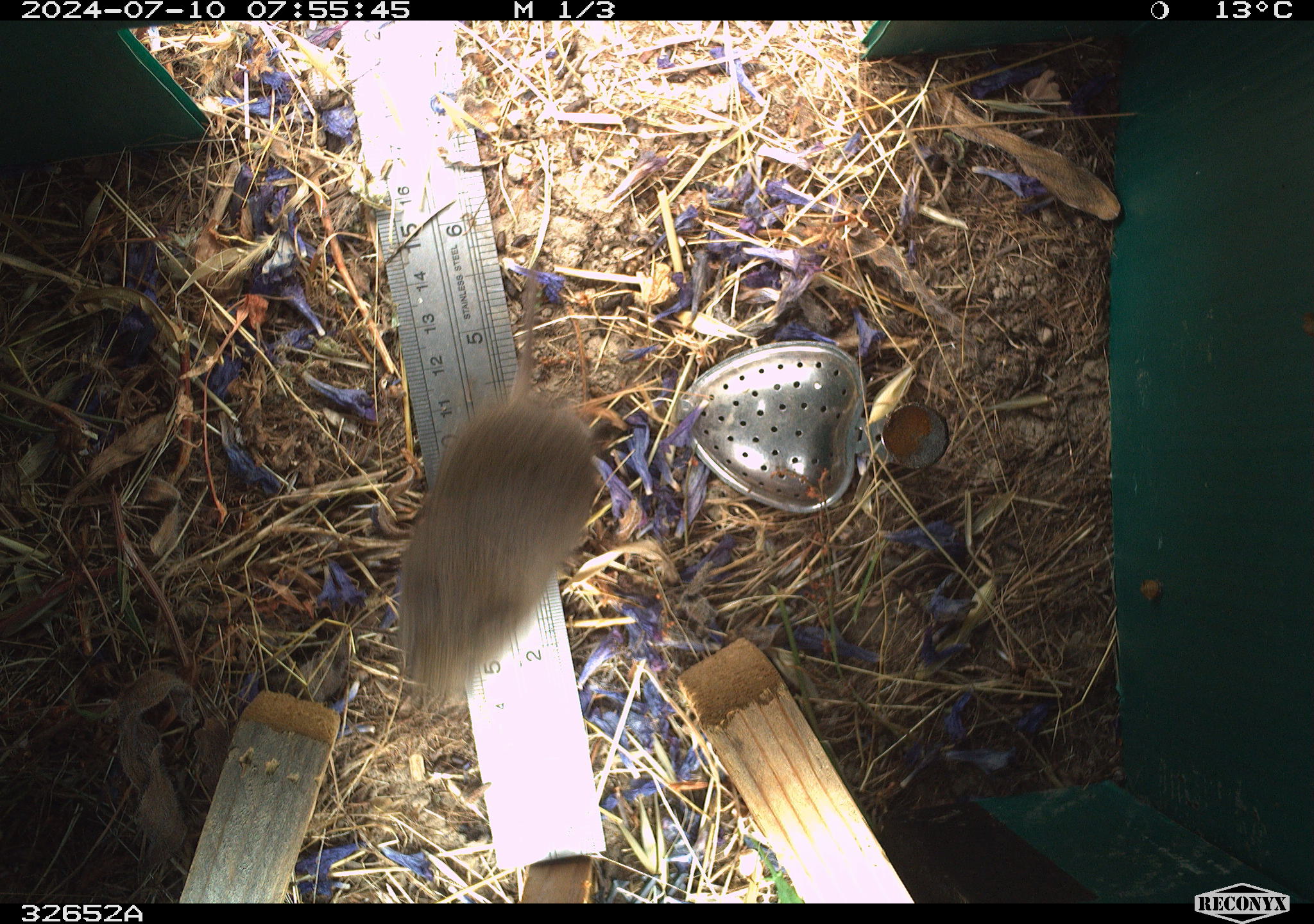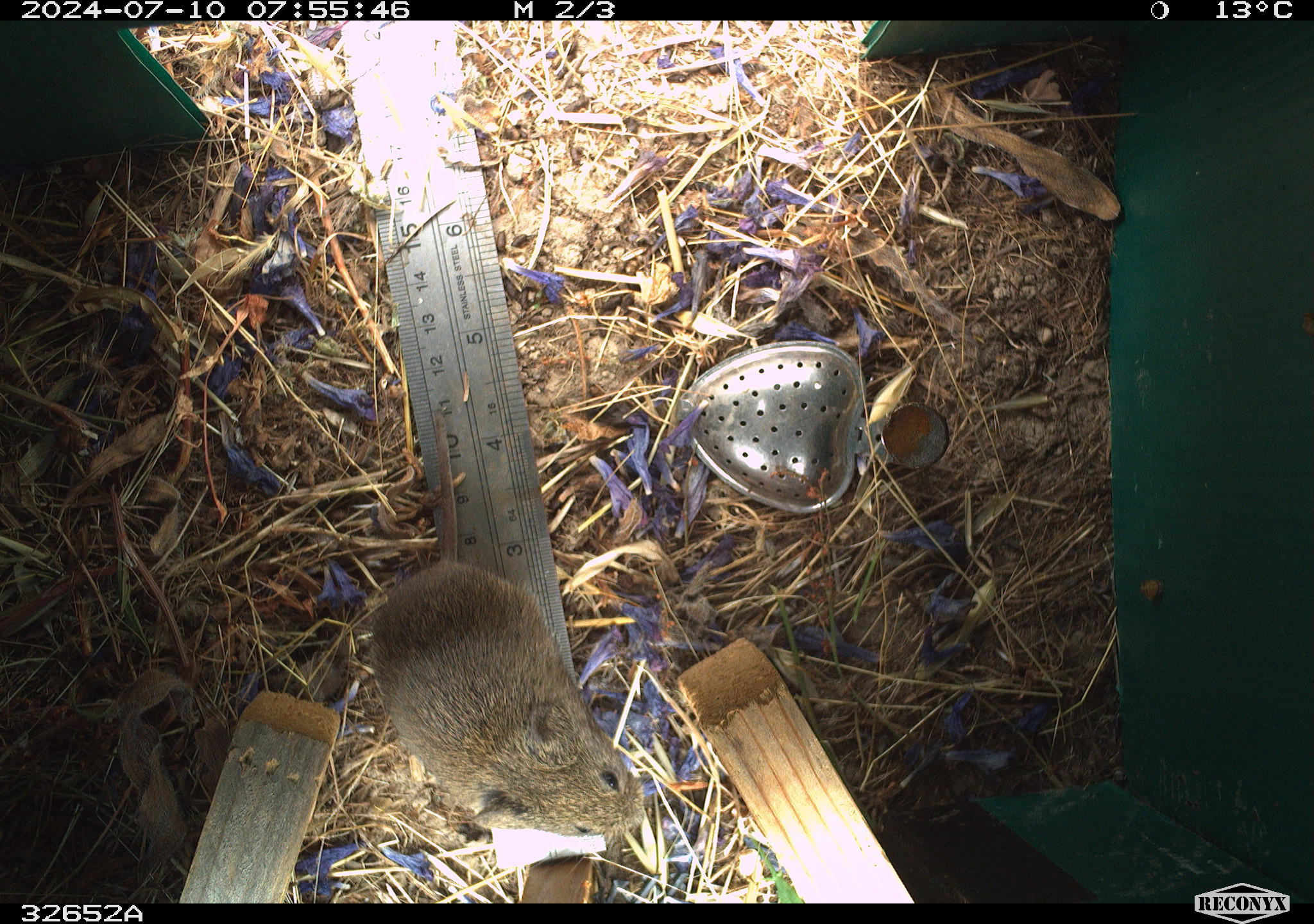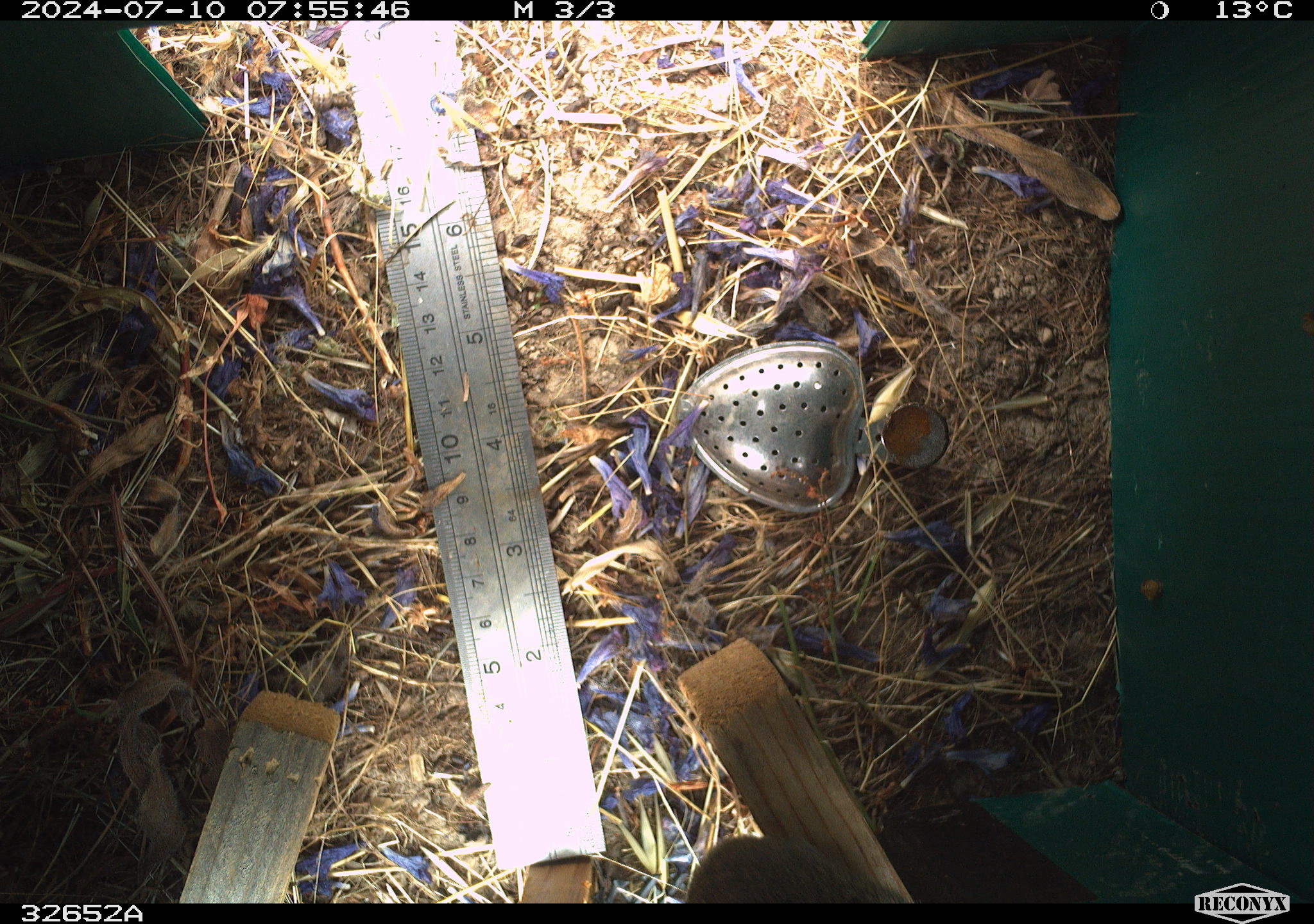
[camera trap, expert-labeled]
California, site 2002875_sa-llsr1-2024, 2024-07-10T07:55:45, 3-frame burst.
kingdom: Animalia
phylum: Chordata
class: Mammalia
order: Rodentia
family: Cricetidae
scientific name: Arvicolinae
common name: voles, lemmings, and muskrats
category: arvicolinae subfamily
Arvicolinae subfamily (voles, lemmings, and muskrats) (Arvicolinae).